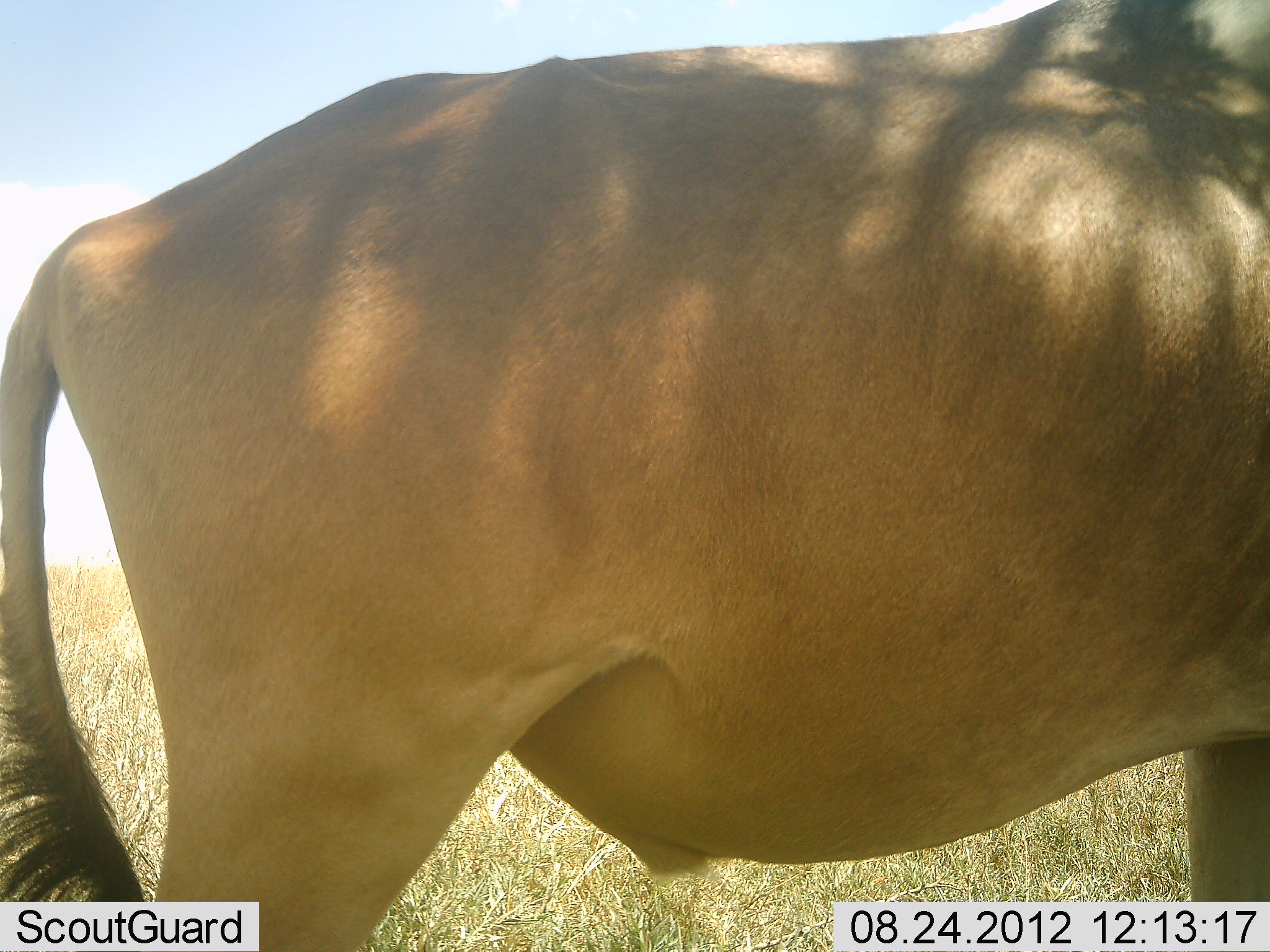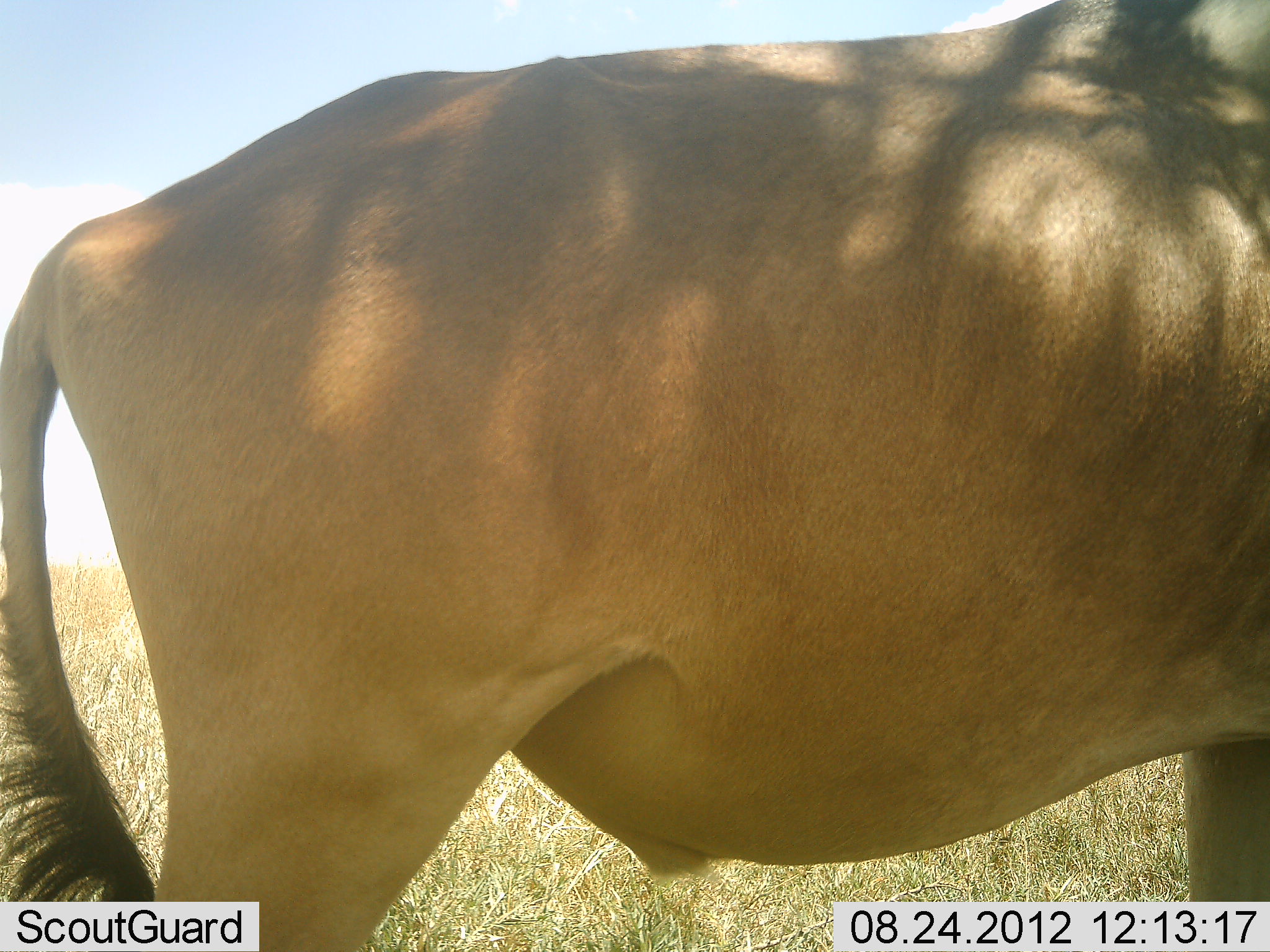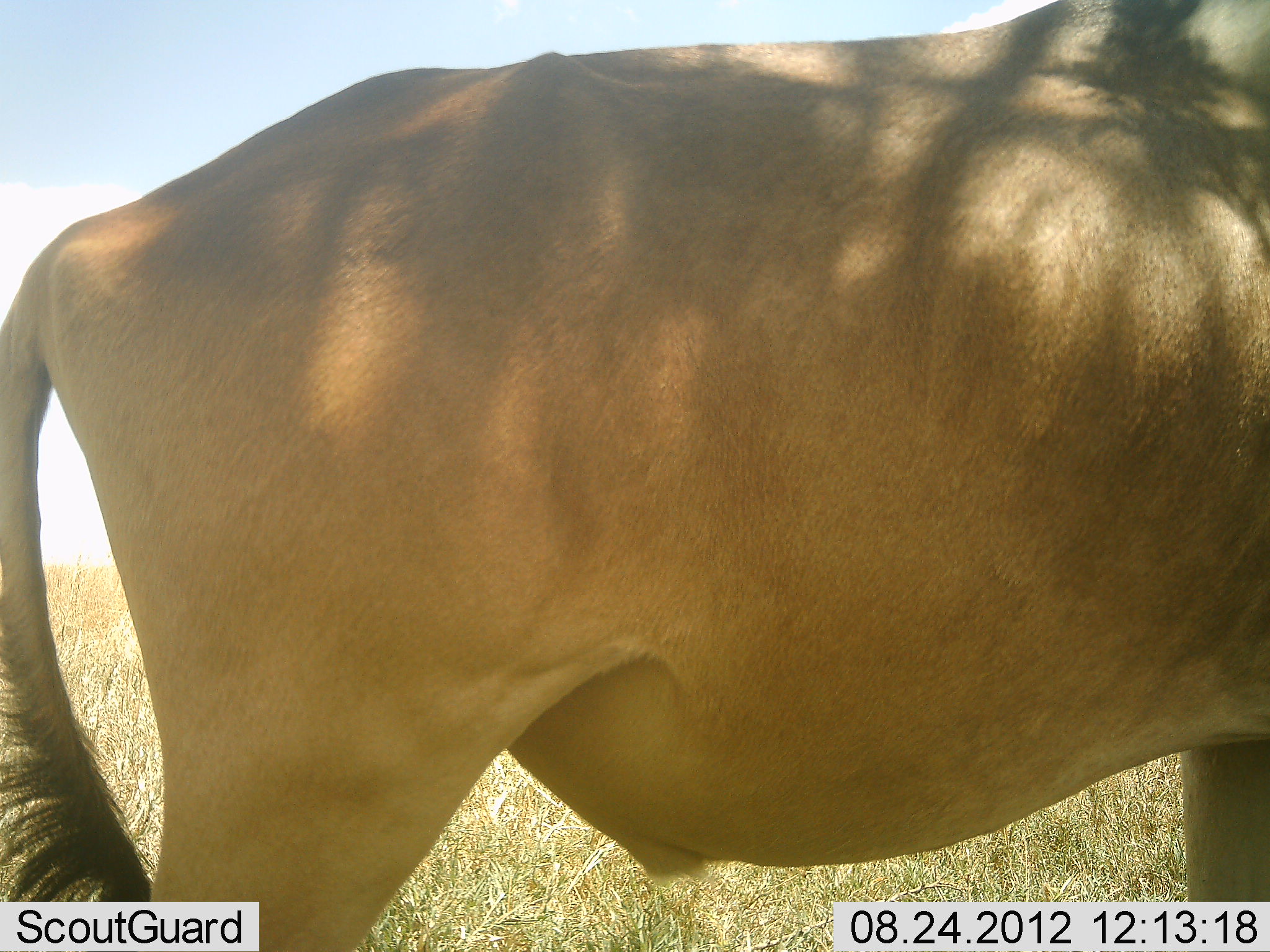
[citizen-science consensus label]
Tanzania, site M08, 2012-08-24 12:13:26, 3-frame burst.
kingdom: Animalia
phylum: Chordata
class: Mammalia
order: Artiodactyla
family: Bovidae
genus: Alcelaphus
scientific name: Alcelaphus buselaphus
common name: hartebeest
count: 1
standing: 100%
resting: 0%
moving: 0%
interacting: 0%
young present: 0%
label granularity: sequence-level